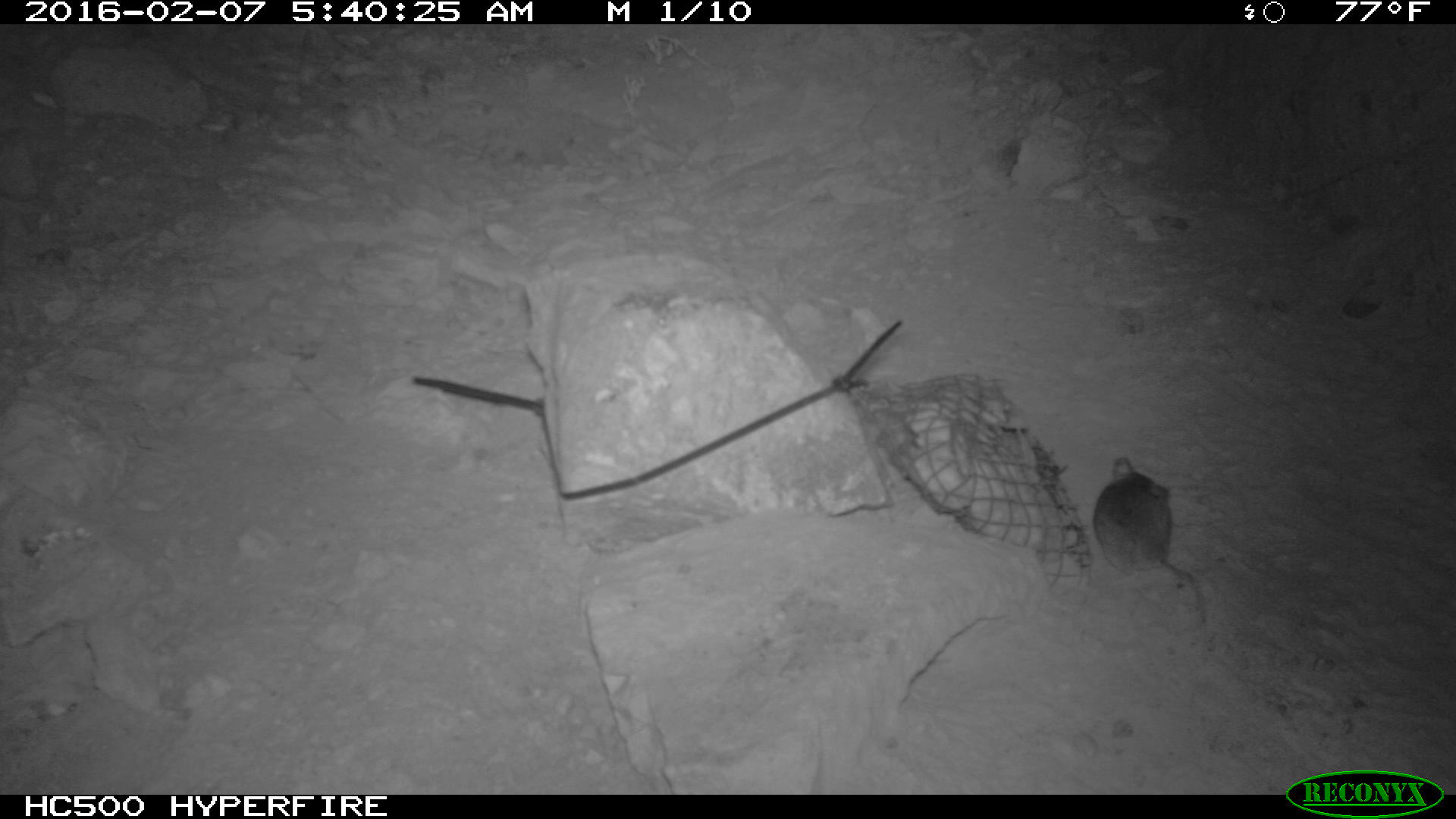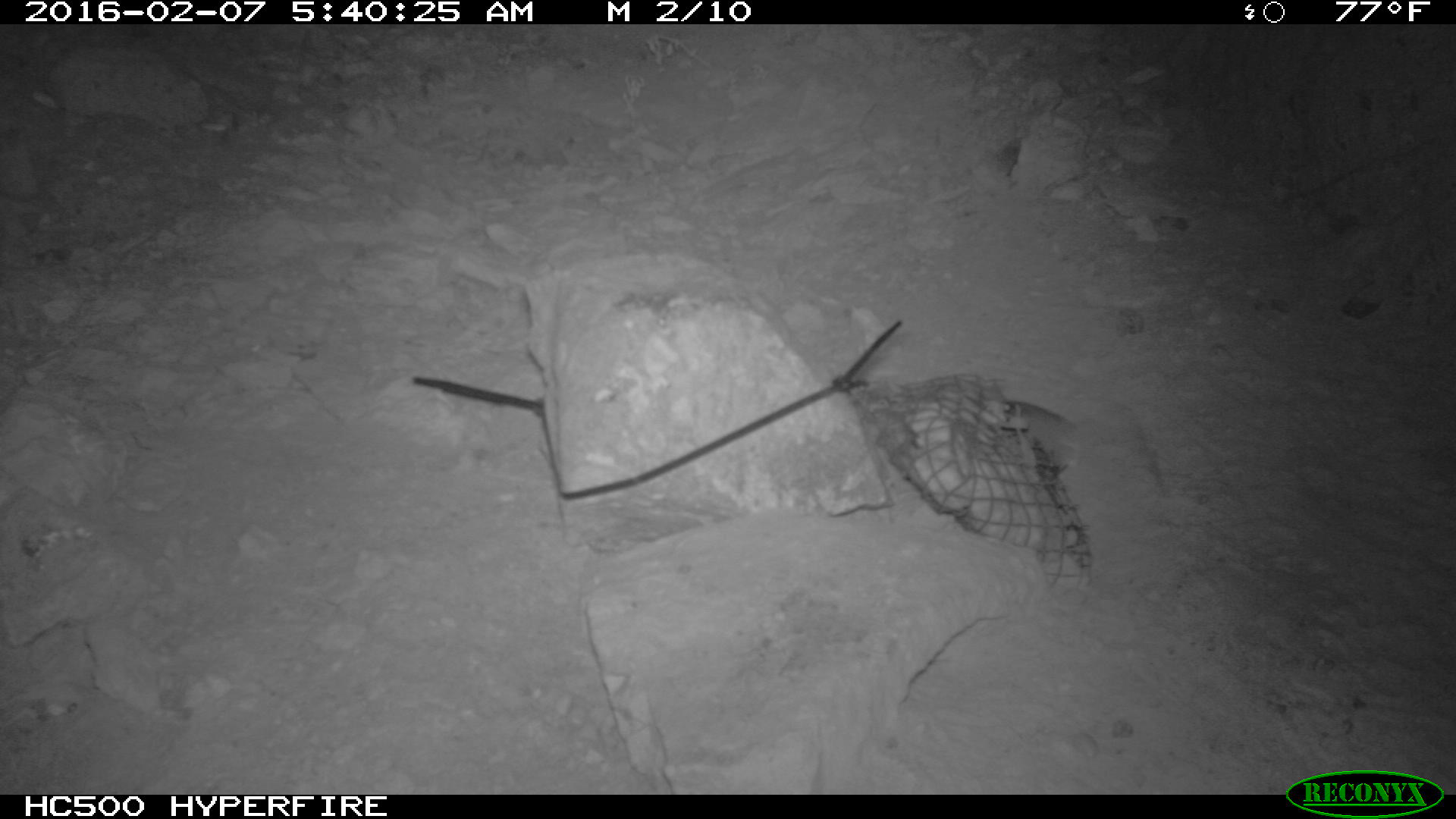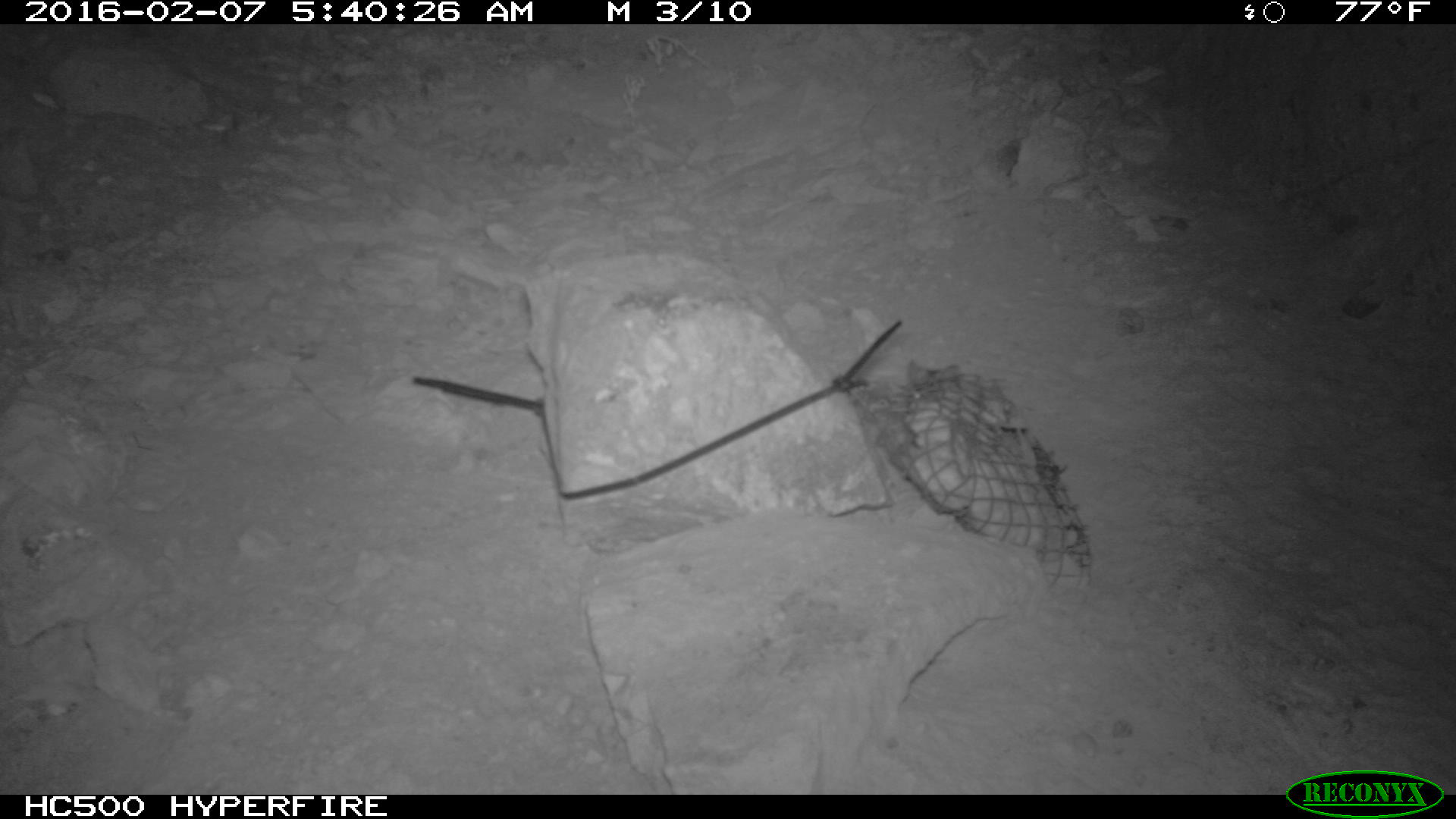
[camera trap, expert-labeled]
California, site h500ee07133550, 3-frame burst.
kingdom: Animalia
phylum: Chordata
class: Mammalia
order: Rodentia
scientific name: Rodentia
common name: rodent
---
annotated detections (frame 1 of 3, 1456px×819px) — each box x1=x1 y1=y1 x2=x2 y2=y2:
rodent: x1=1094 y1=457 x2=1206 y2=628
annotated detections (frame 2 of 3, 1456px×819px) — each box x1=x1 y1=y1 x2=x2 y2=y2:
rodent: x1=1003 y1=396 x2=1077 y2=479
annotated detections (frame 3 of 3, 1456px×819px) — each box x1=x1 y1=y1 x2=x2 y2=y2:
rodent: x1=908 y1=358 x2=959 y2=386